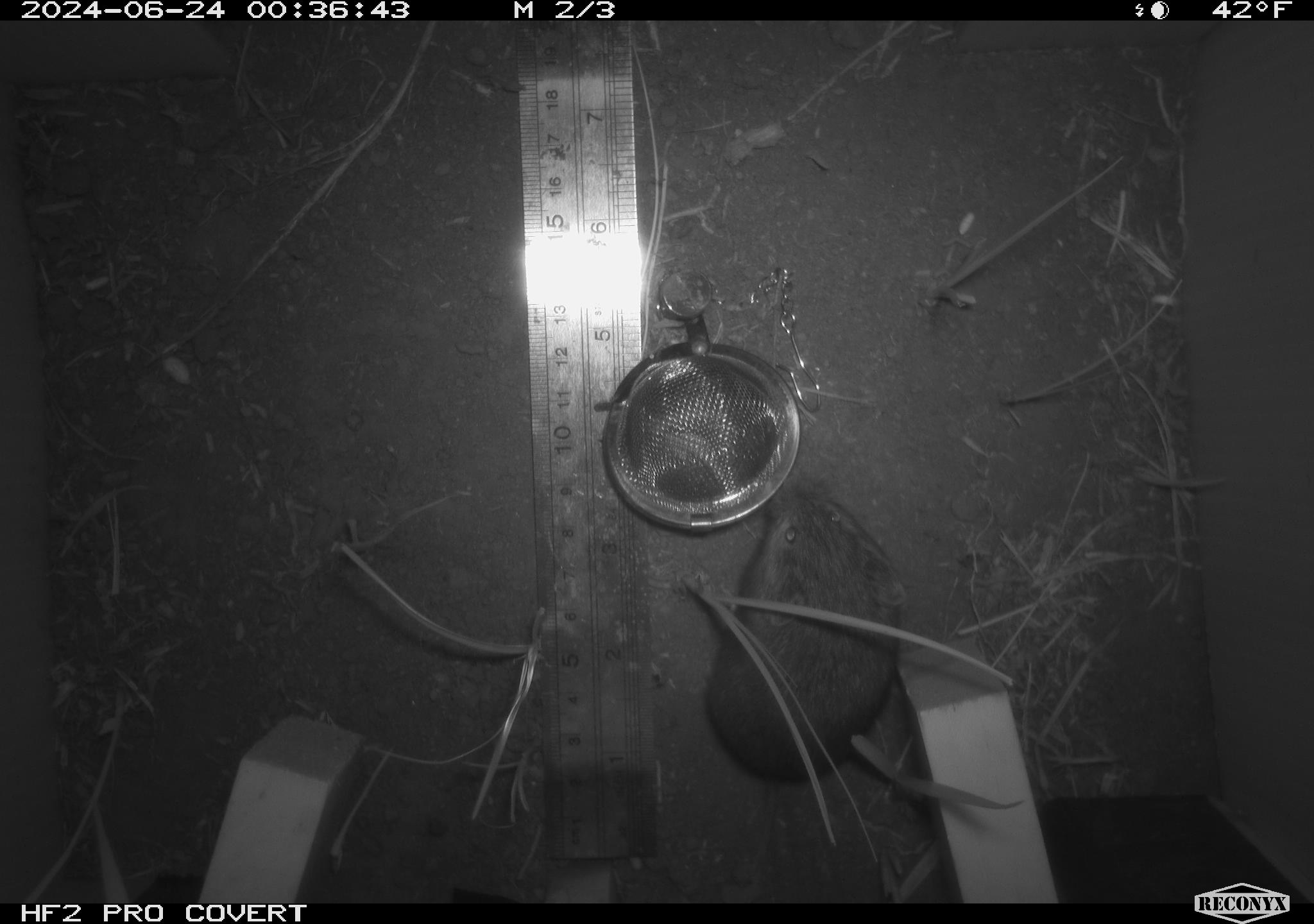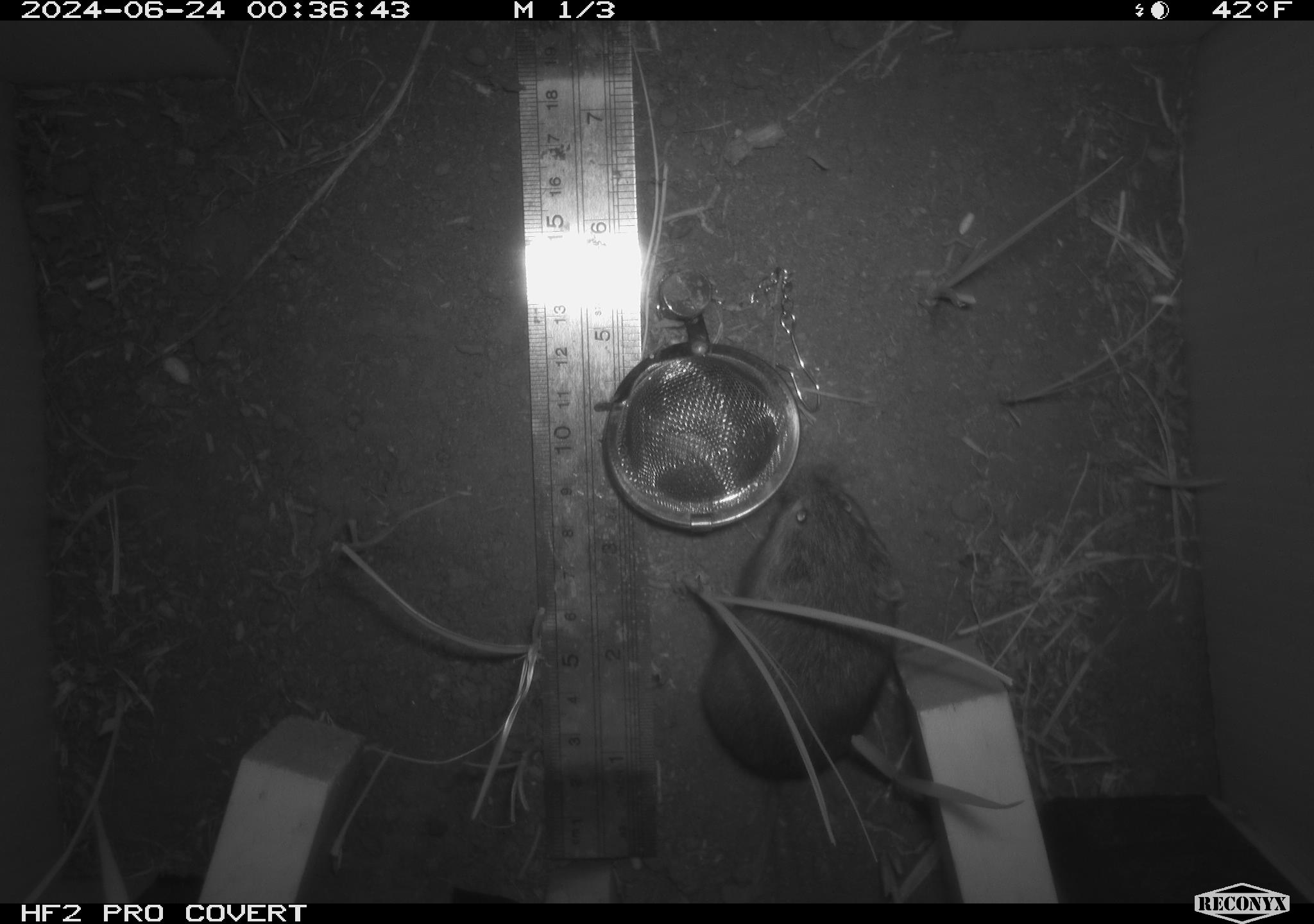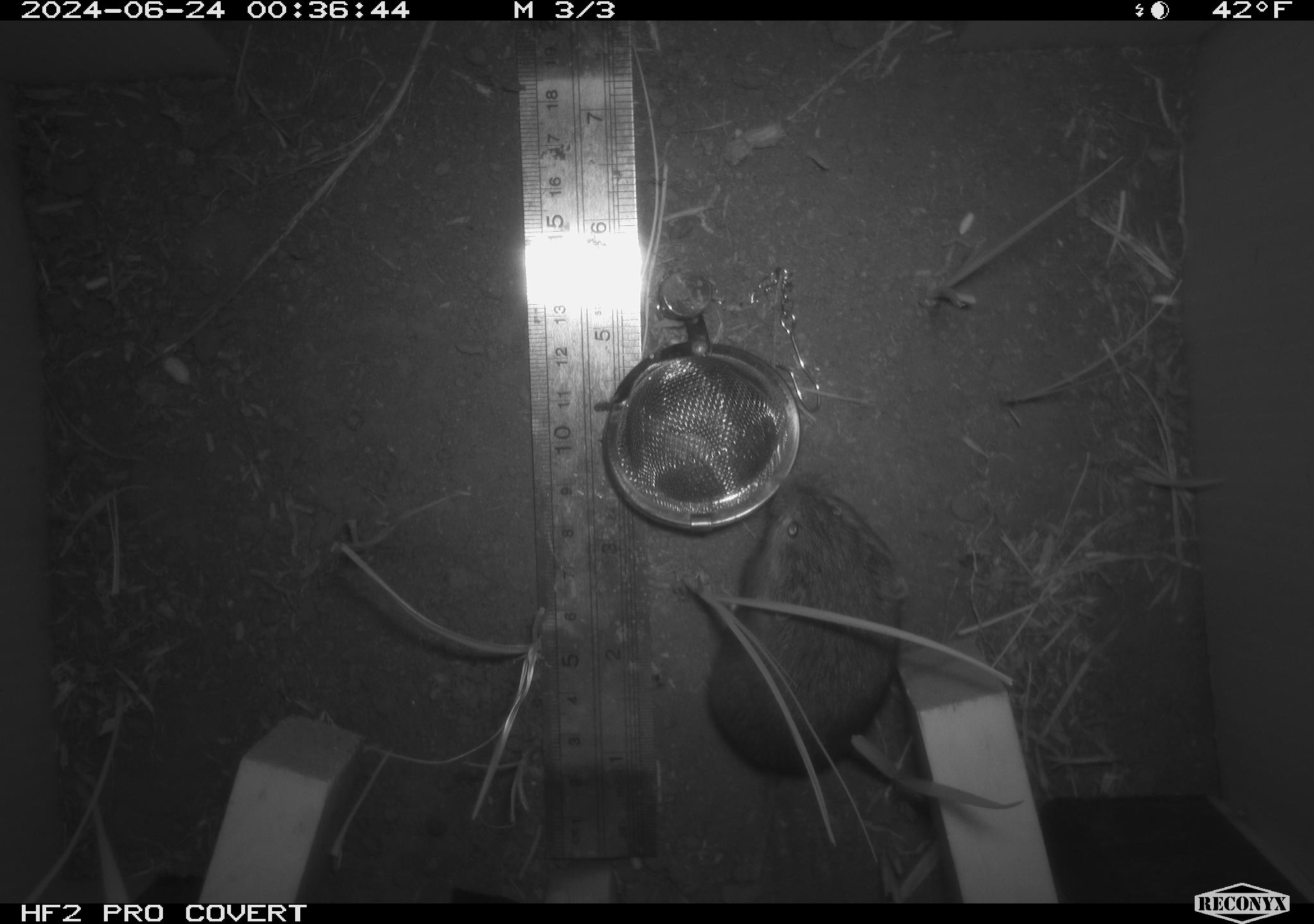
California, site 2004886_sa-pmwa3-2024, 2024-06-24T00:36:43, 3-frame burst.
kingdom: Animalia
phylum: Chordata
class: Mammalia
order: Rodentia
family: Cricetidae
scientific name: Arvicolinae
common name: voles, lemmings, and muskrats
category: arvicolinae subfamily